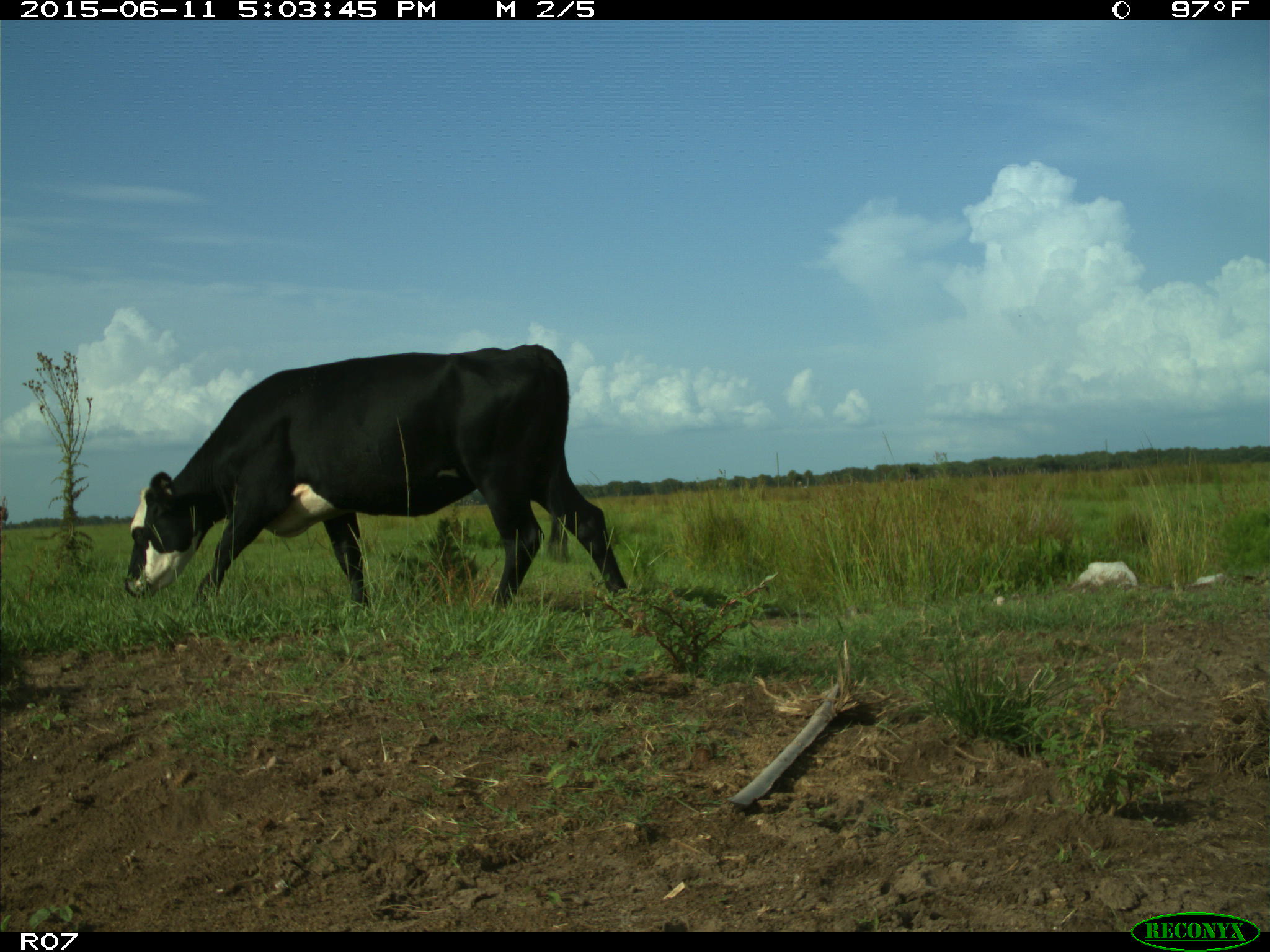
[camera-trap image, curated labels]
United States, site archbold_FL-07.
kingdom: Animalia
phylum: Chordata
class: Mammalia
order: Artiodactyla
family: Bovidae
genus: Bos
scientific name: Bos taurus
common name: domestic cow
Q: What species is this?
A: Bos taurus (domestic cow).